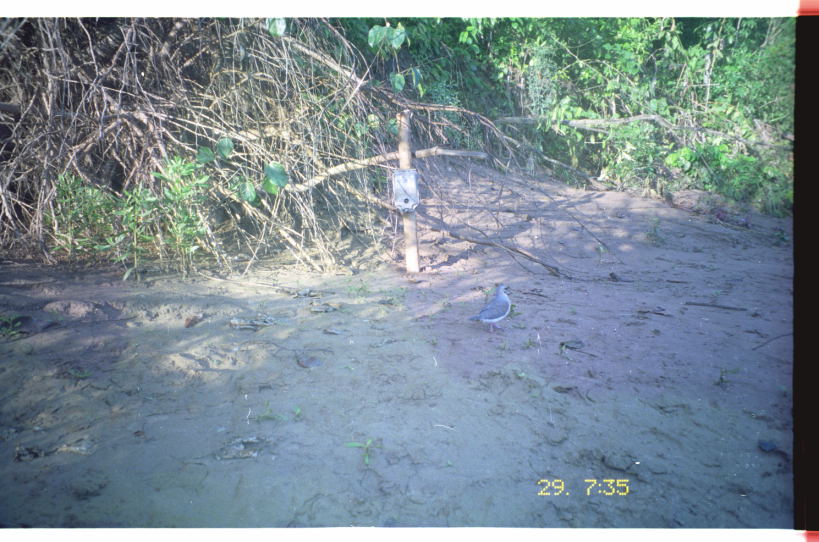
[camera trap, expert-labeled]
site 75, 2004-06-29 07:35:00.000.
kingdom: Animalia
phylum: Chordata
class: Aves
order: Columbiformes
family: Columbidae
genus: Leptotila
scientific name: Leptotila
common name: leptotila doves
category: leptotila sp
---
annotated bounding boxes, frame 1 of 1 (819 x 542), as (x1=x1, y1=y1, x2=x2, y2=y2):
leptotila sp: (x1=465, y1=283, x2=511, y2=333)